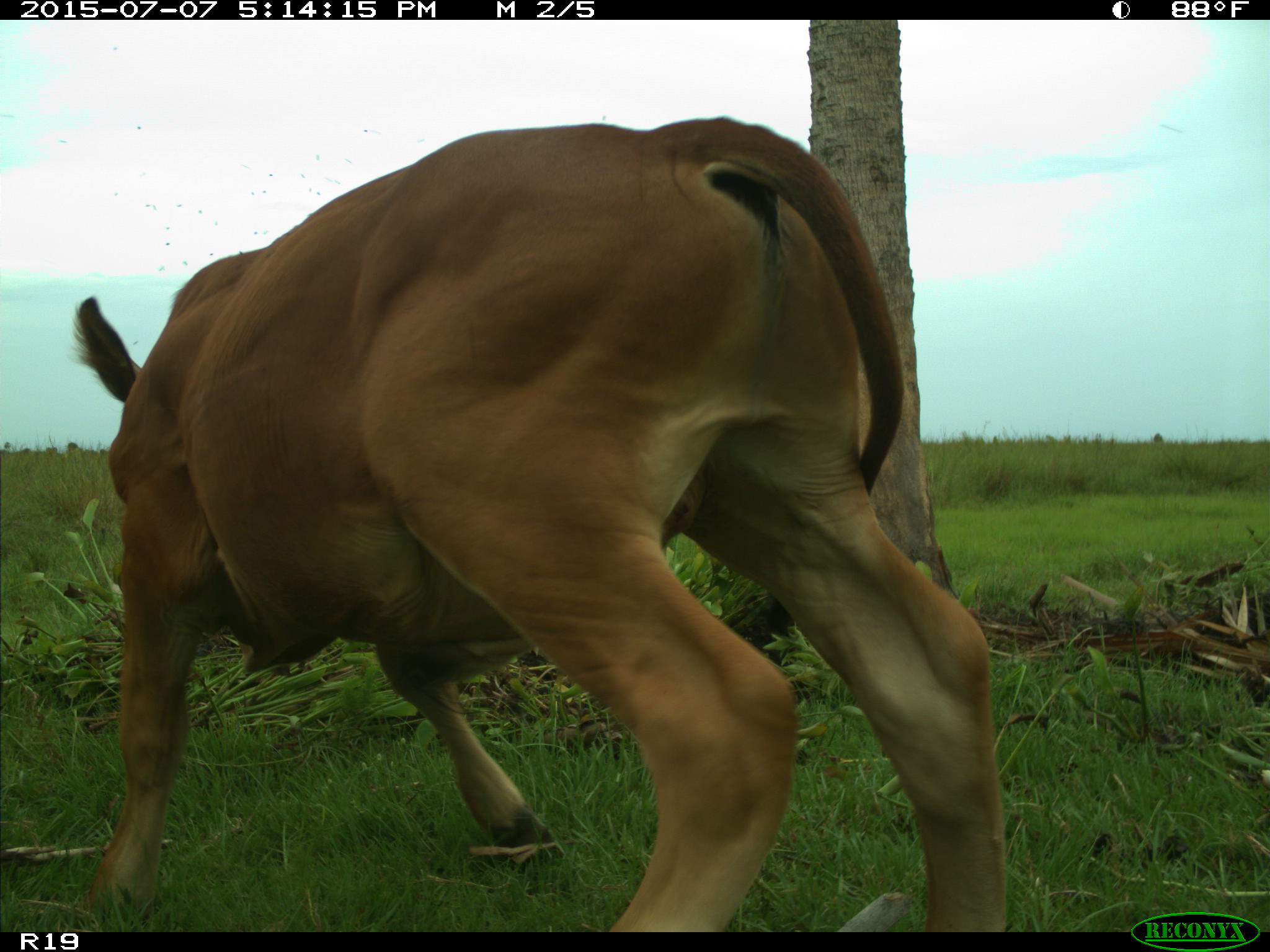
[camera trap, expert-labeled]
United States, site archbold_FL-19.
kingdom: Animalia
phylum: Chordata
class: Mammalia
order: Artiodactyla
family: Bovidae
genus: Bos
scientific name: Bos taurus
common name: domestic cow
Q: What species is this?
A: Bos taurus (domestic cow).